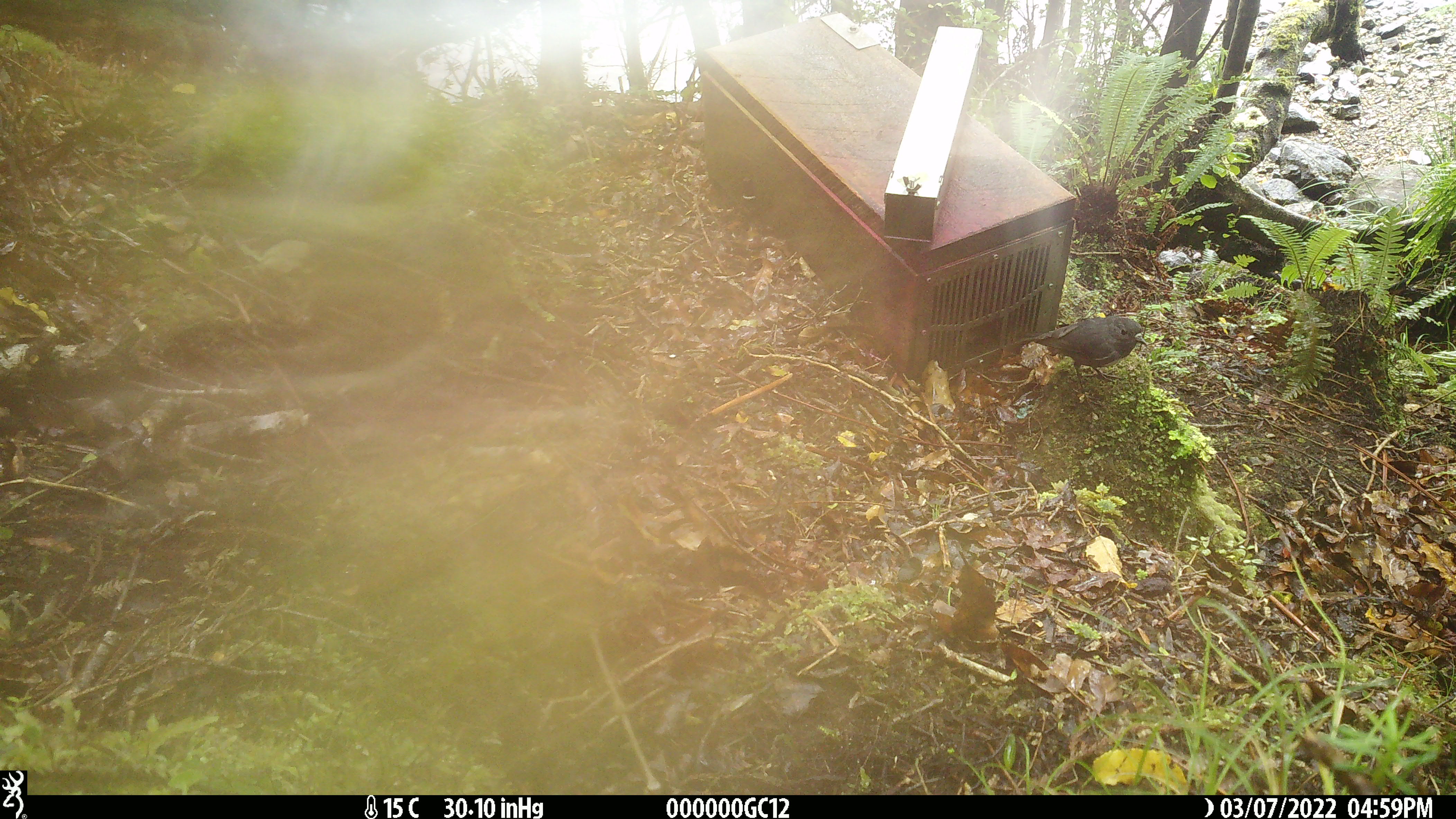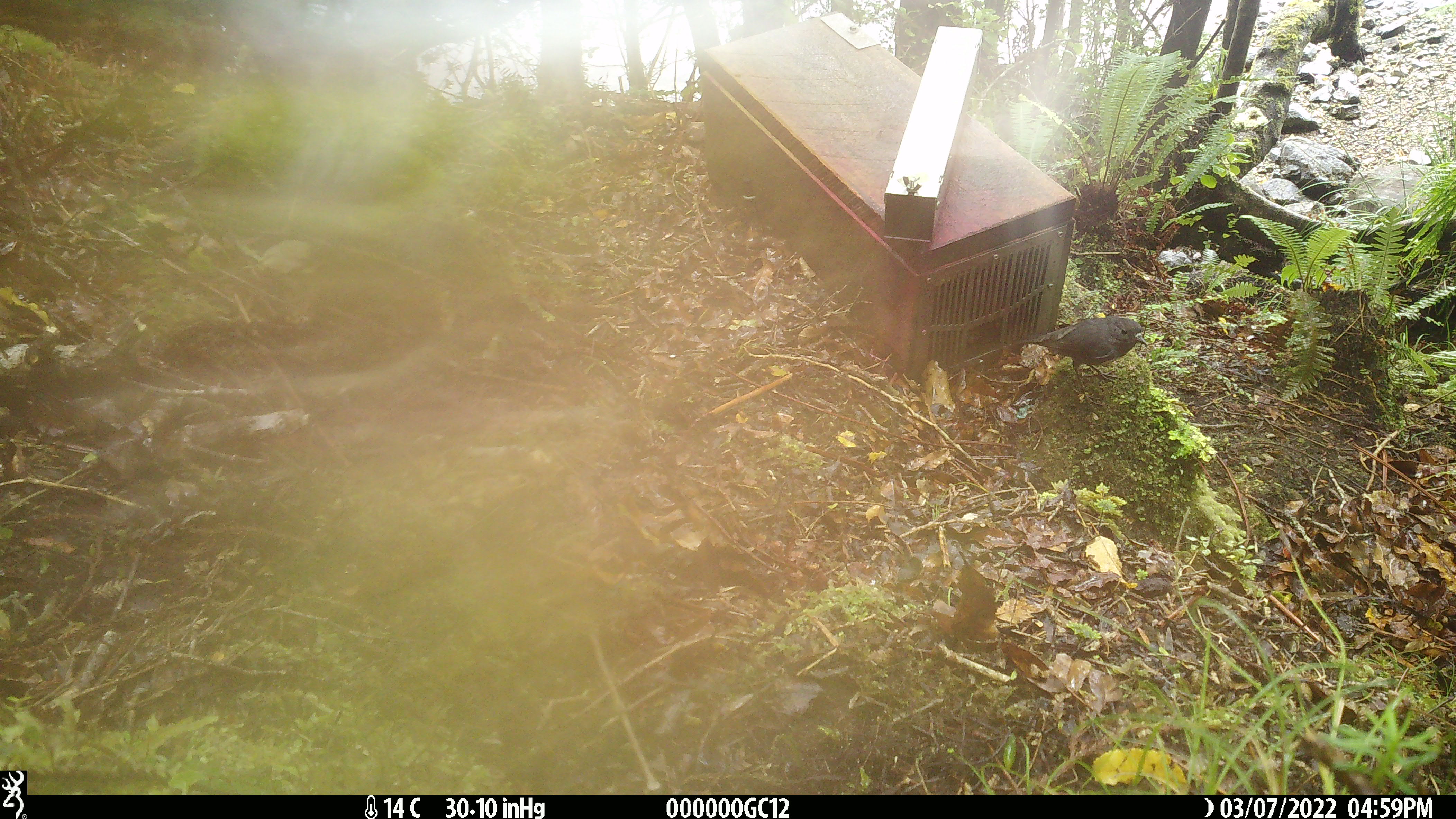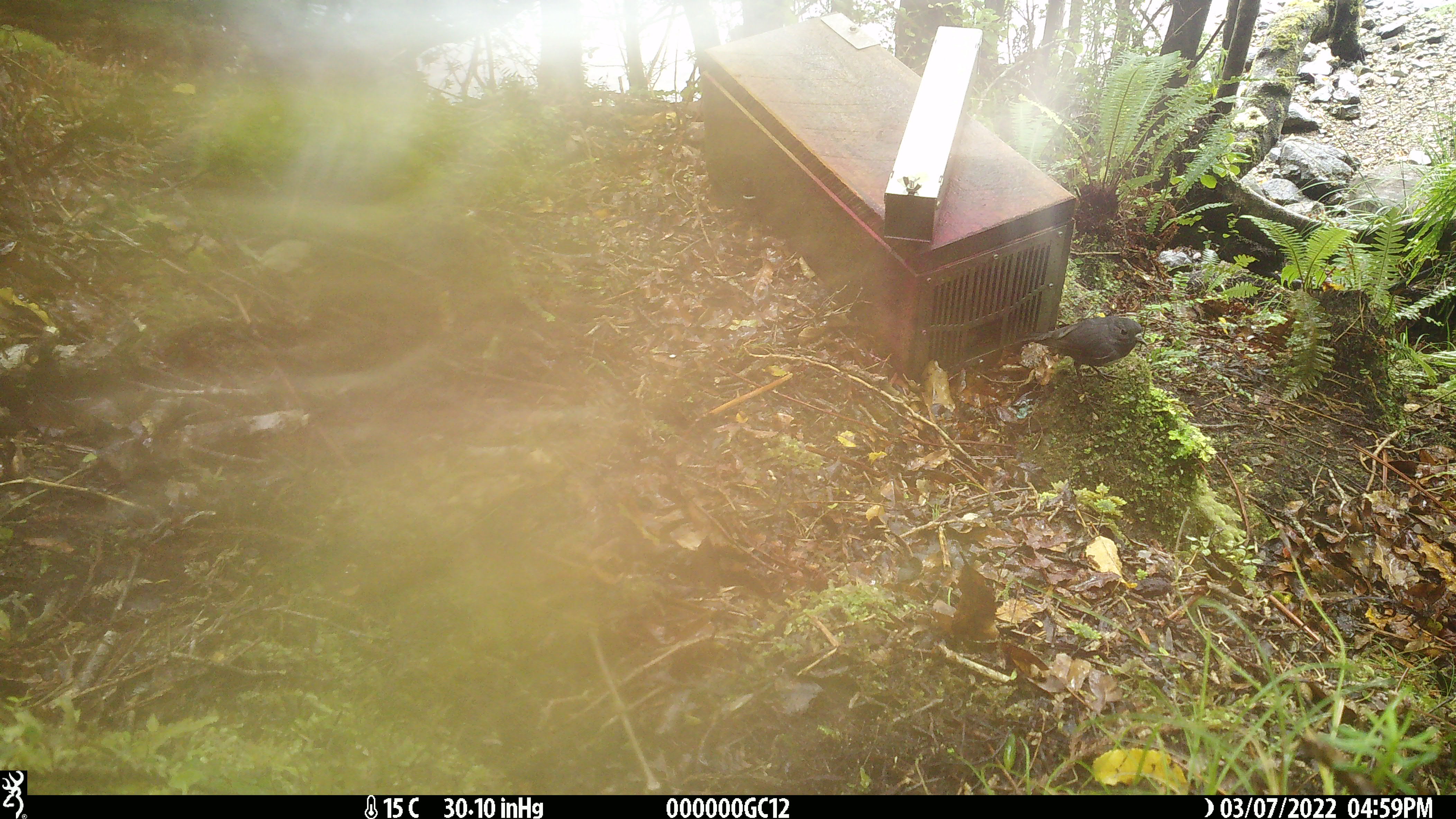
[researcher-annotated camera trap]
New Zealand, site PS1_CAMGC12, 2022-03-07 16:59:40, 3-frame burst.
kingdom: Animalia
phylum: Chordata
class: Aves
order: Passeriformes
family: Petroicidae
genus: Petroica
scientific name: Petroica australis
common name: new zealand robin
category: robin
Robin (new zealand robin) (Petroica australis).